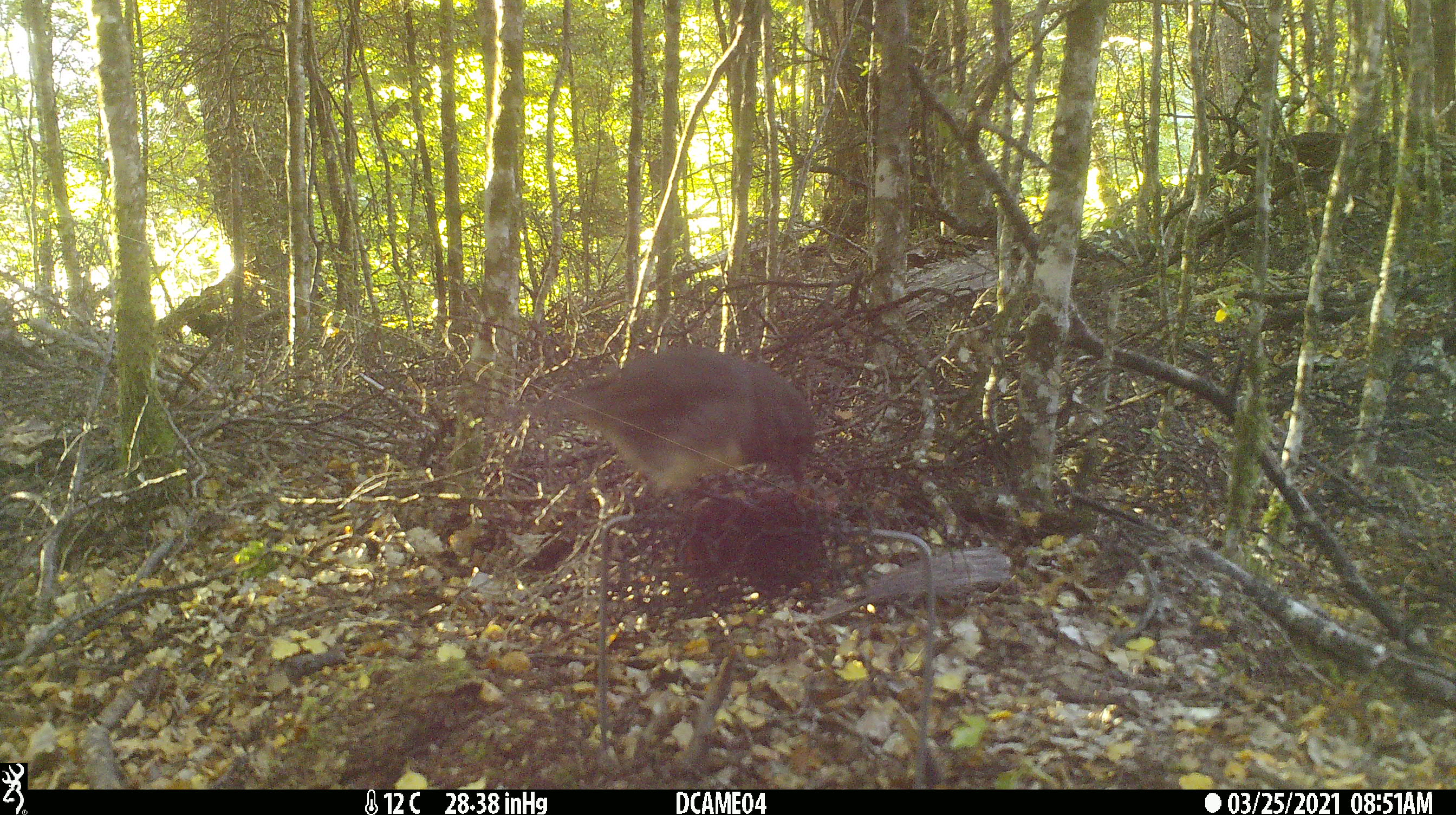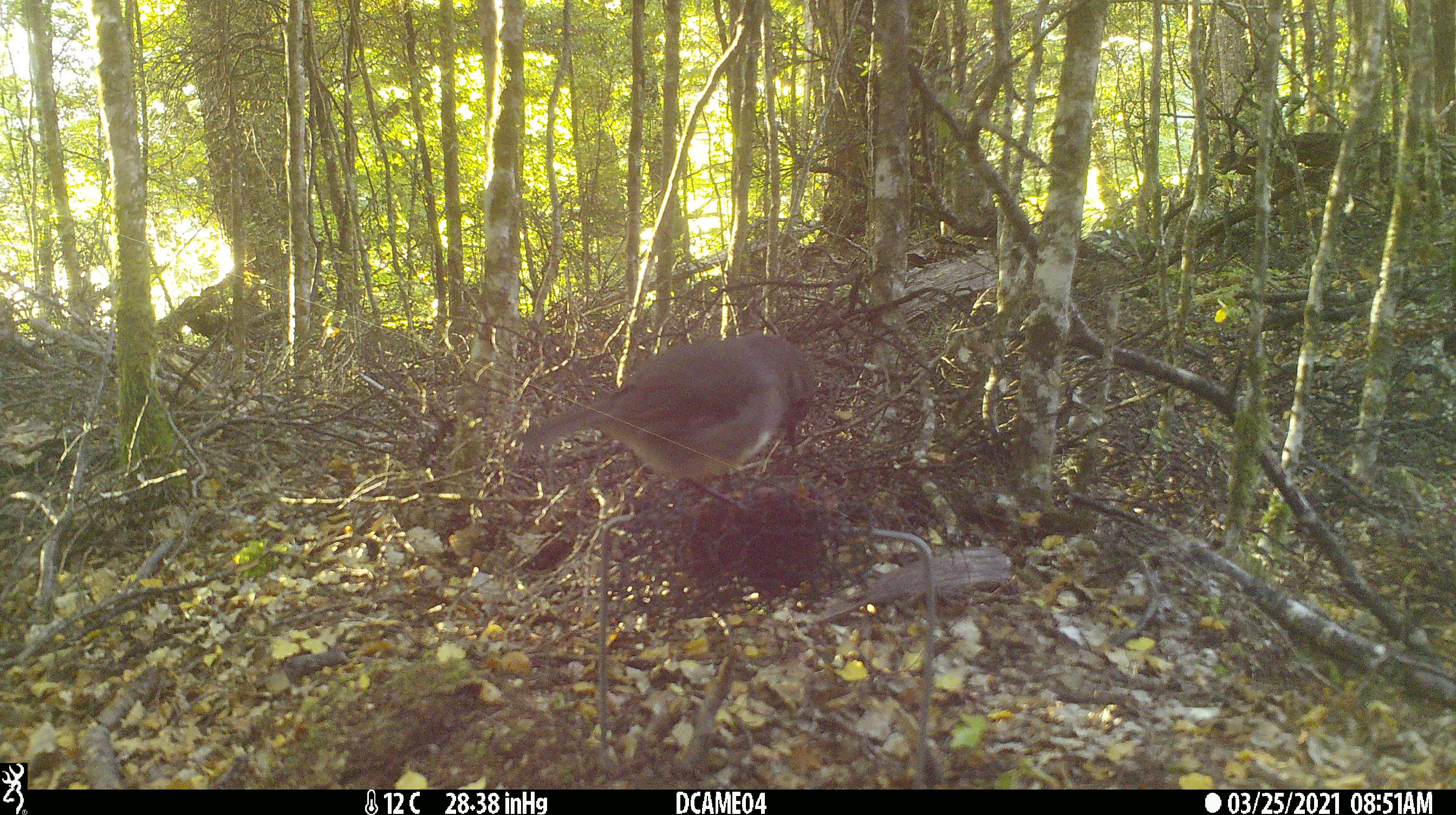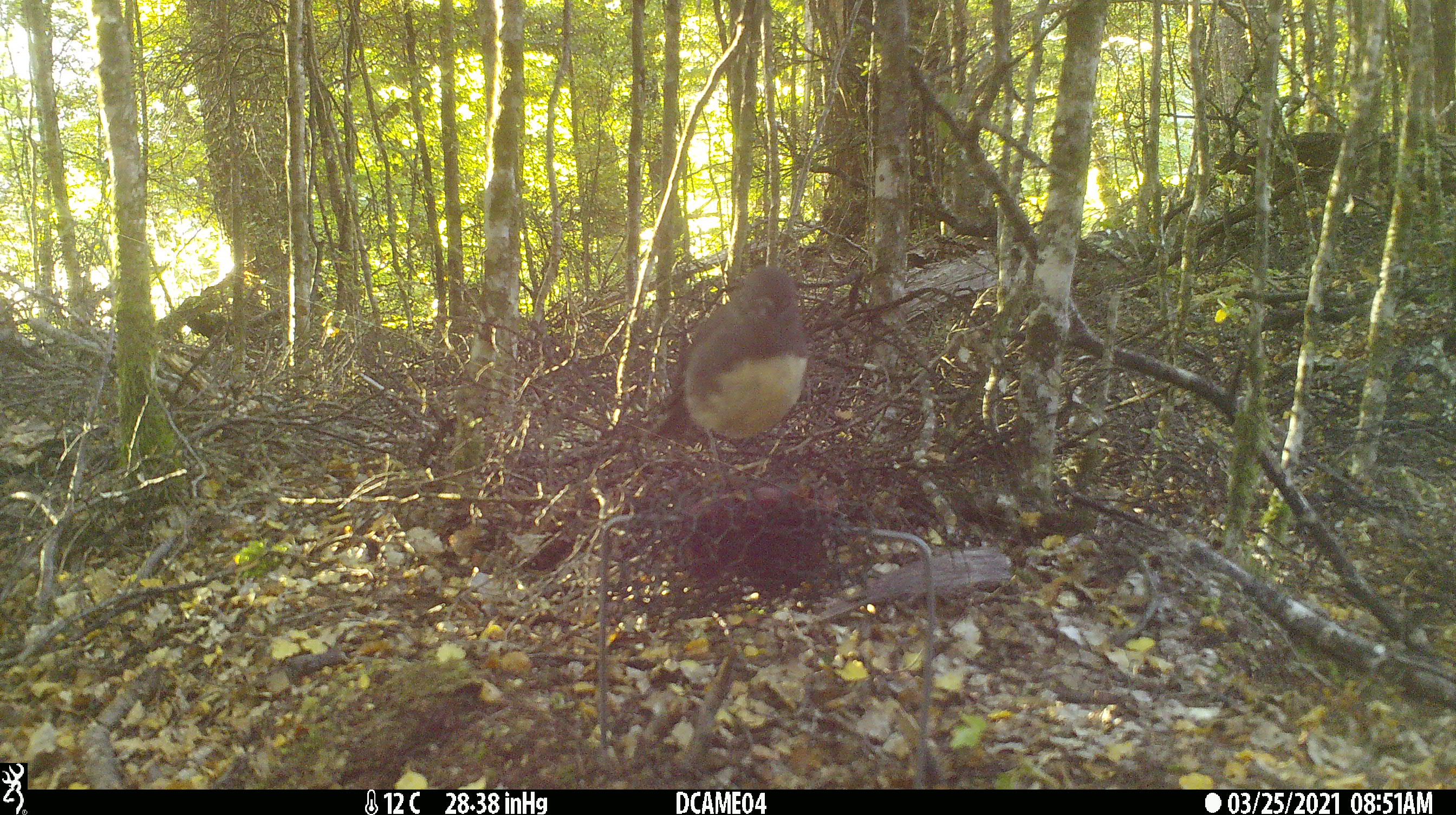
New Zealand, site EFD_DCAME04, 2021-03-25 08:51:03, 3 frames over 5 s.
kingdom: Animalia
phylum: Chordata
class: Aves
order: Passeriformes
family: Petroicidae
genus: Petroica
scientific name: Petroica australis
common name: new zealand robin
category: robin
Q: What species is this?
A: Robin (new zealand robin) (Petroica australis).